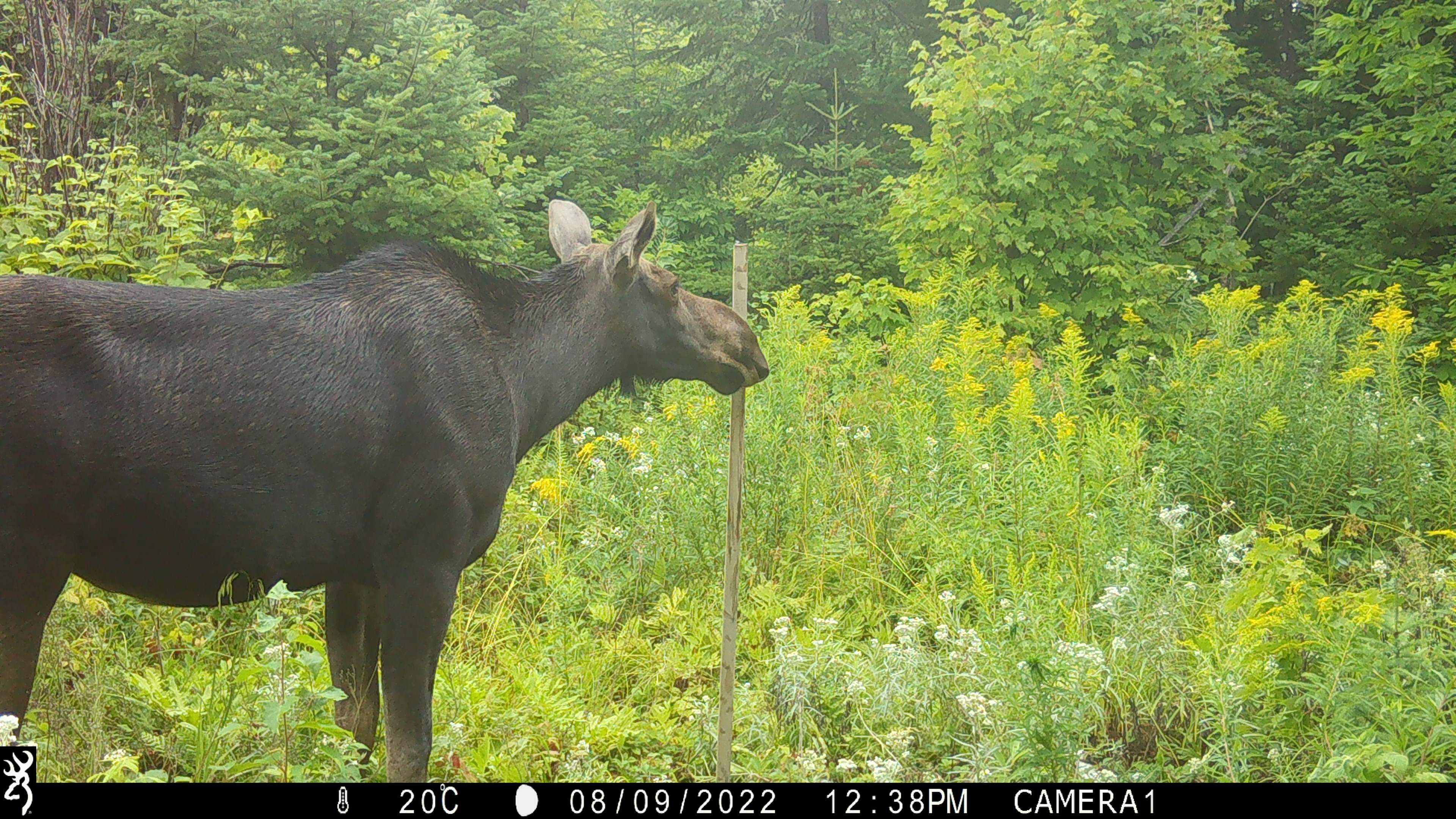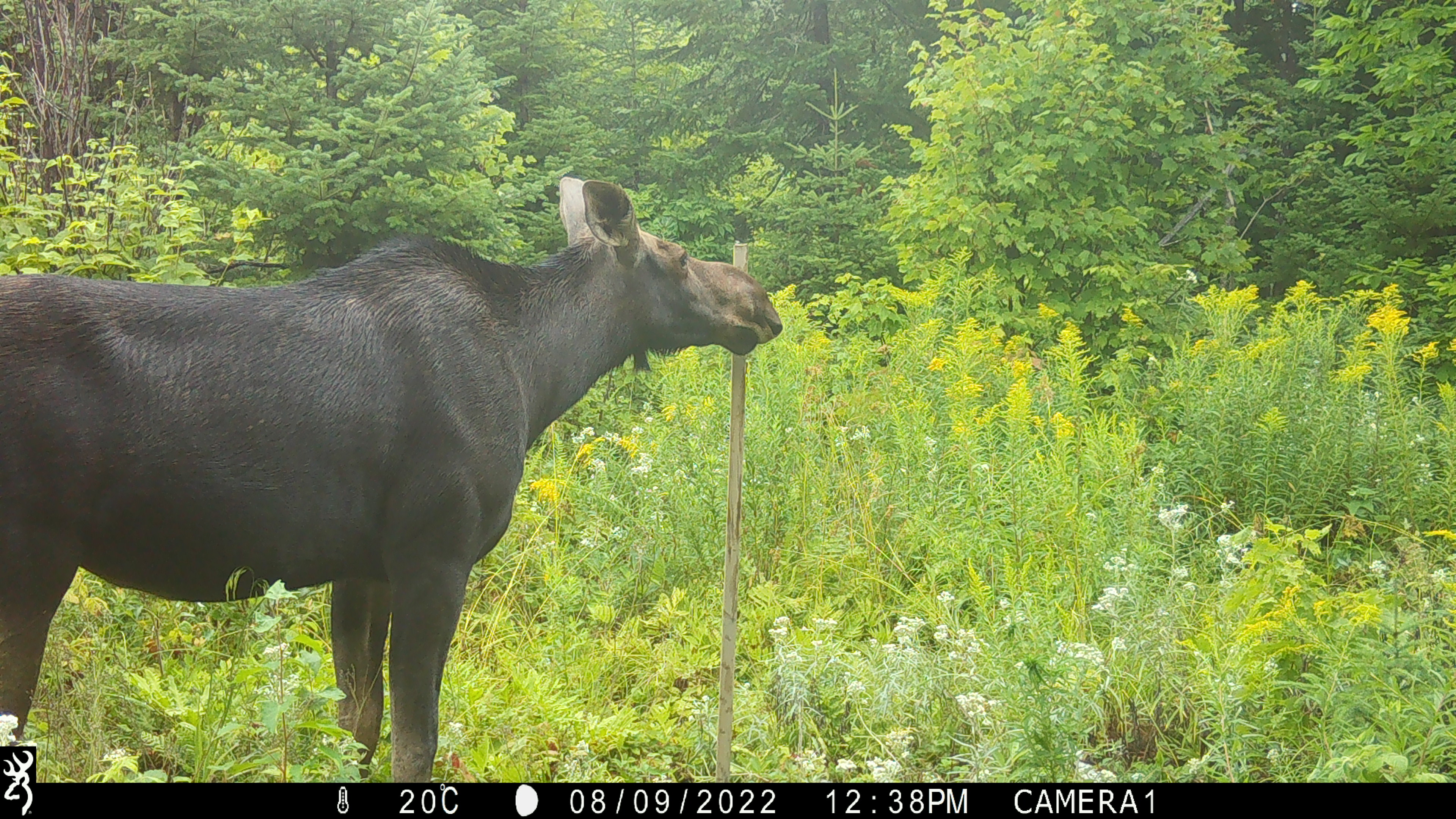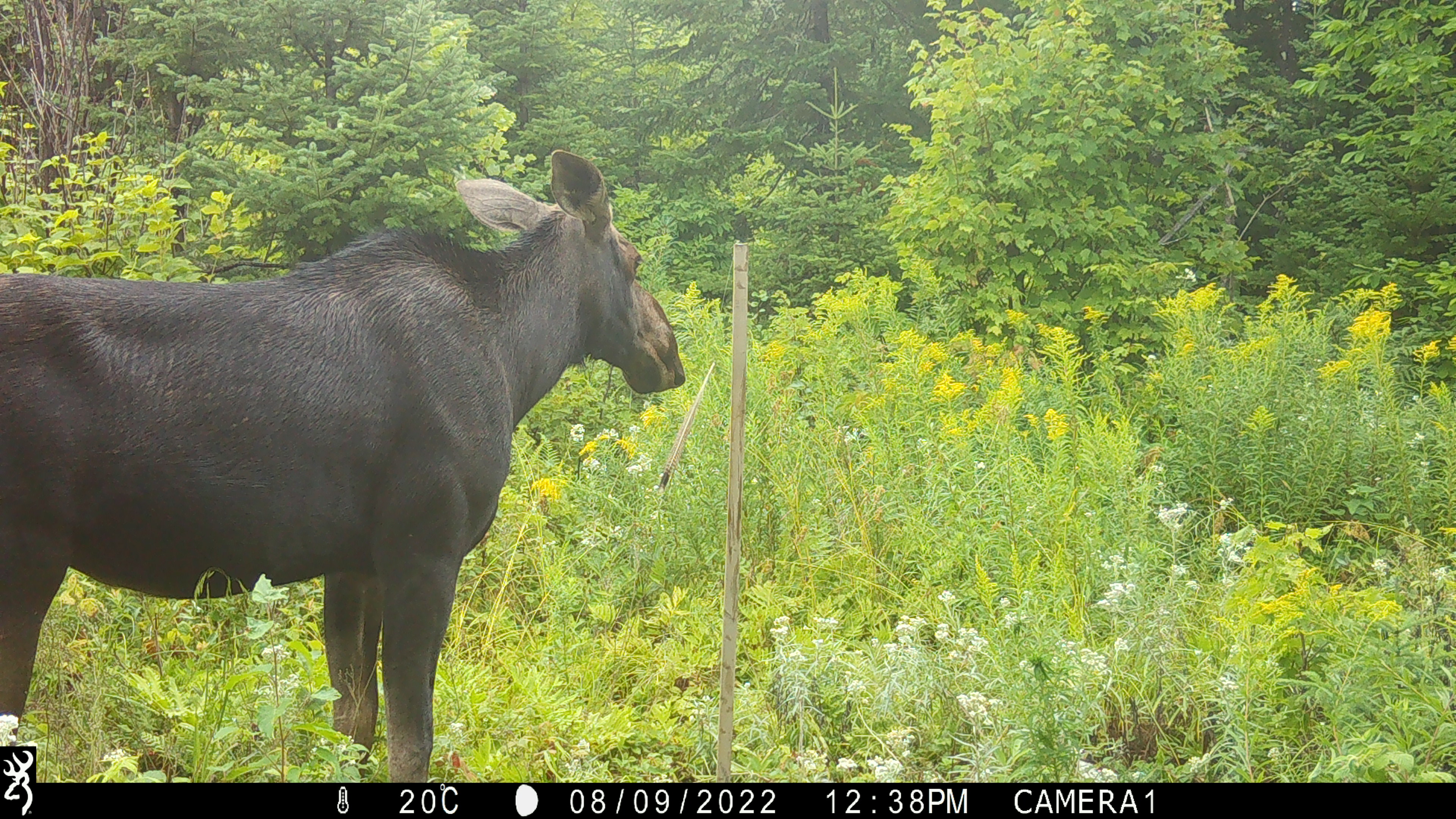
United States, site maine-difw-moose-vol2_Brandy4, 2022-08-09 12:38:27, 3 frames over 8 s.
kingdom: Animalia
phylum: Chordata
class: Mammalia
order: Artiodactyla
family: Cervidae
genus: Alces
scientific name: Alces alces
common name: moose